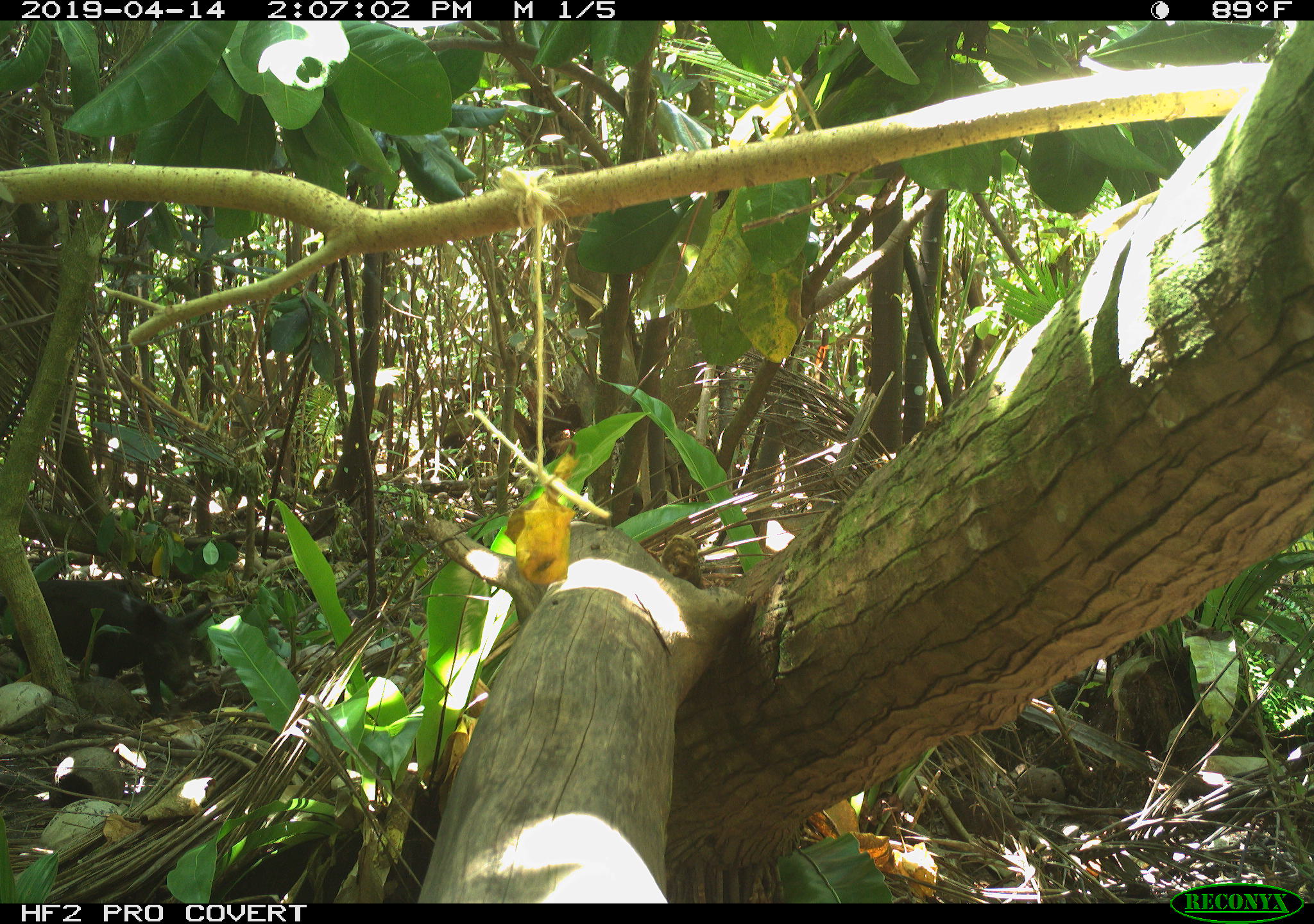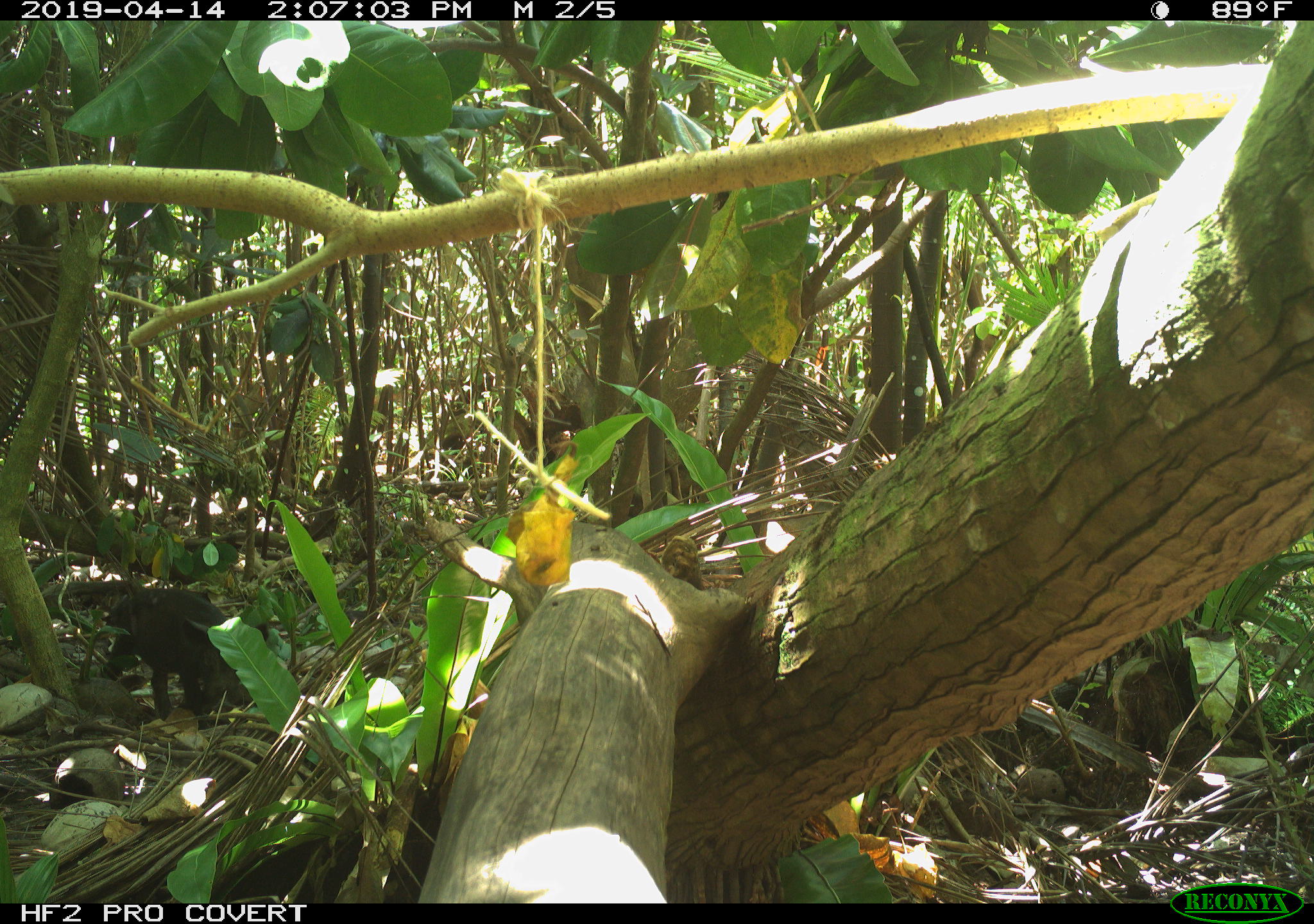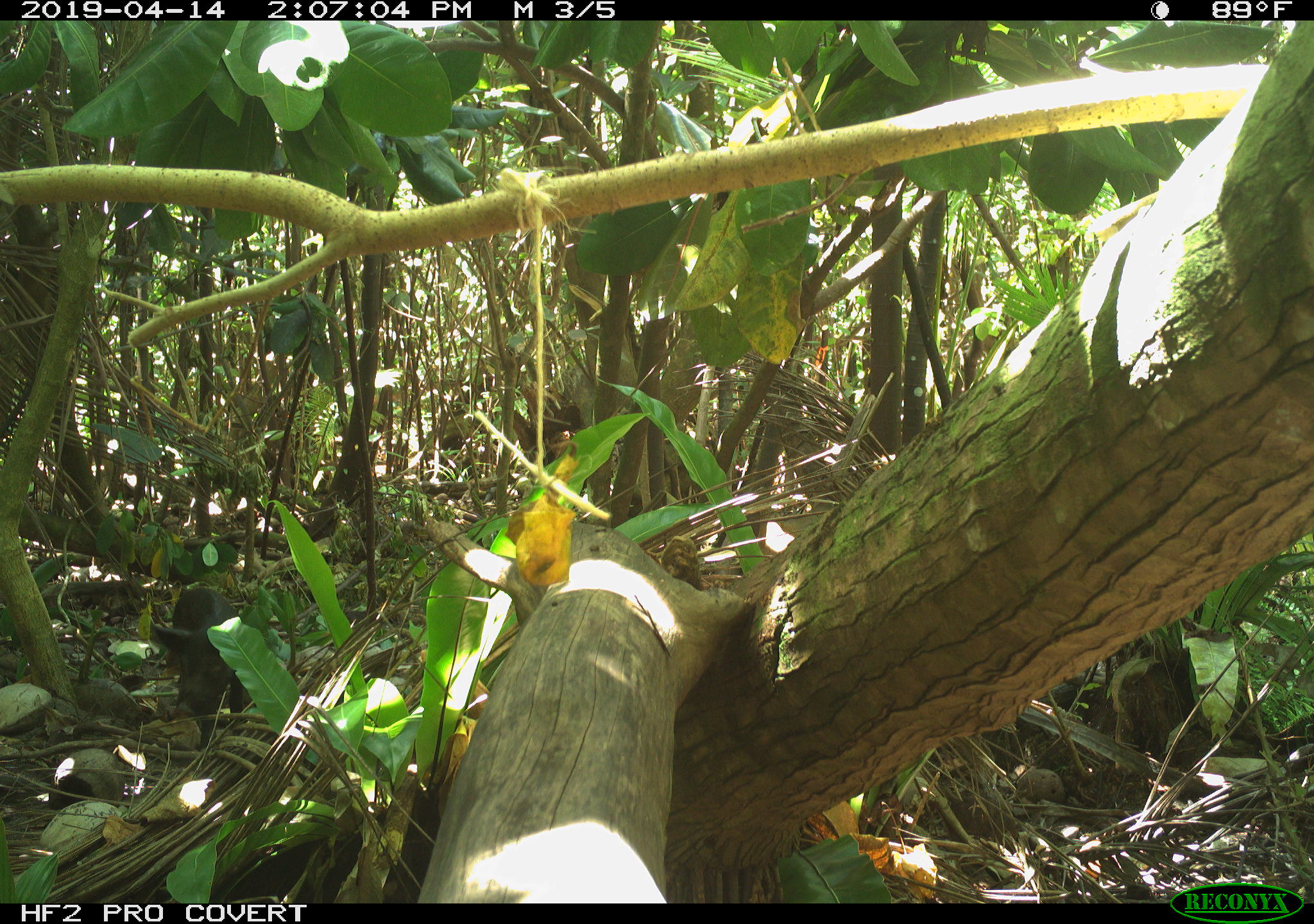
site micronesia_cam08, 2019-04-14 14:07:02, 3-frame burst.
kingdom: Animalia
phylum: Chordata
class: Mammalia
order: Artiodactyla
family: Suidae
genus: Sus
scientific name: Sus scrofa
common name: pig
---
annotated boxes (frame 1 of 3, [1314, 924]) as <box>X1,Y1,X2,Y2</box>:
pig: <box>3,572,211,718</box>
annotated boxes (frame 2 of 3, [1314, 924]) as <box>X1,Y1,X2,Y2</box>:
pig: <box>83,576,270,722</box>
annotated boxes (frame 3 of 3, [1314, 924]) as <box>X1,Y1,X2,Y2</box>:
pig: <box>151,586,248,728</box>